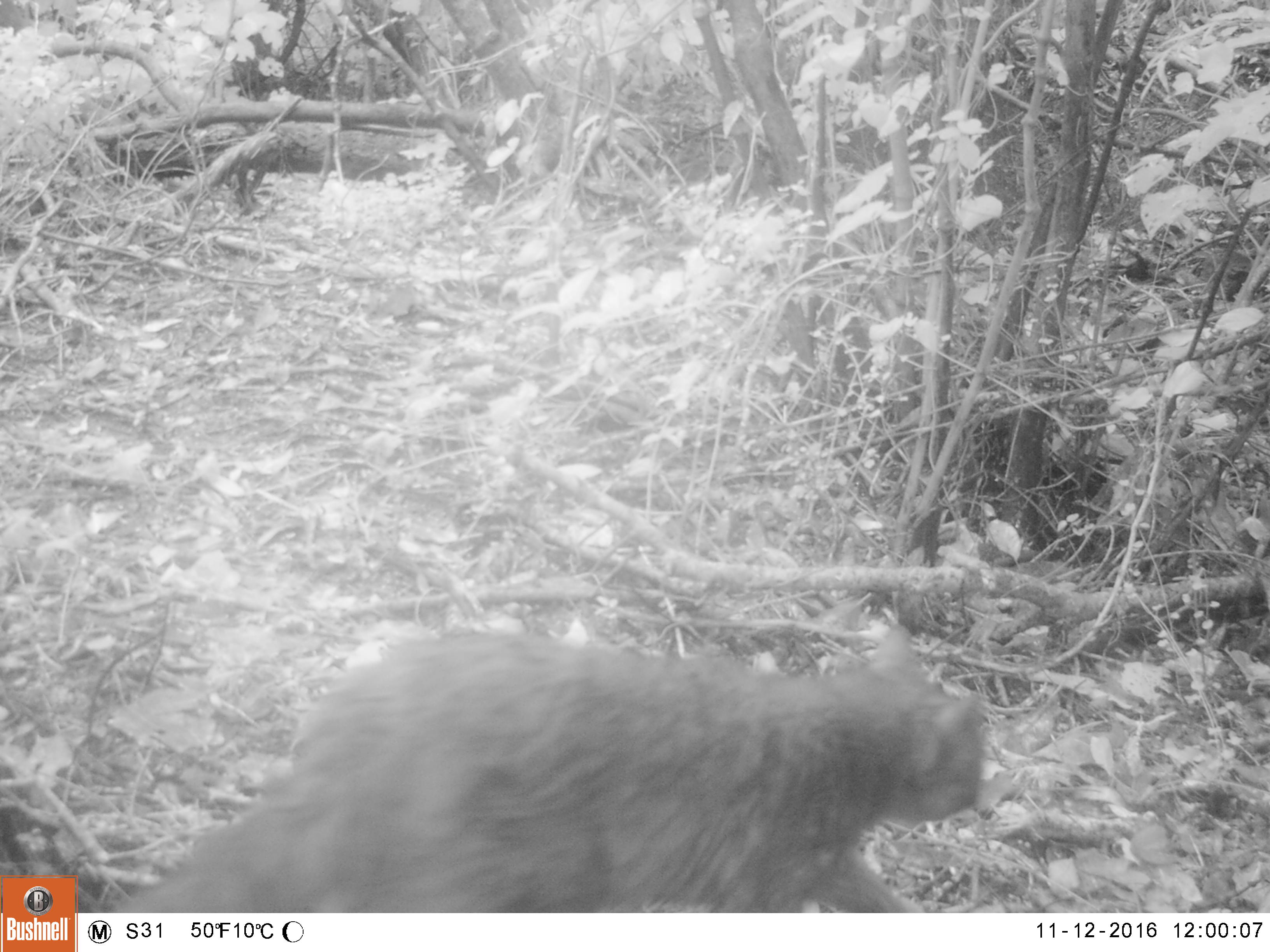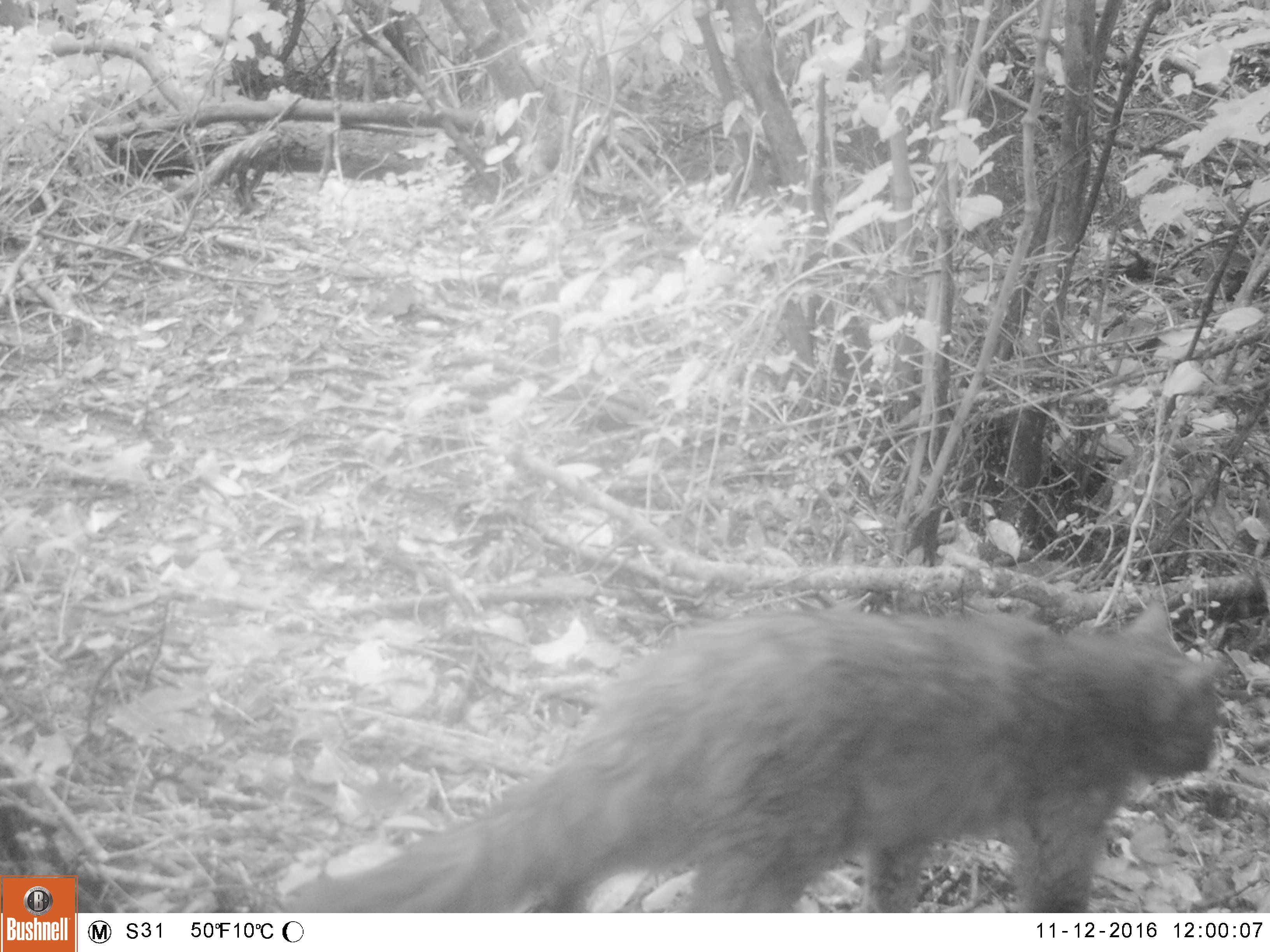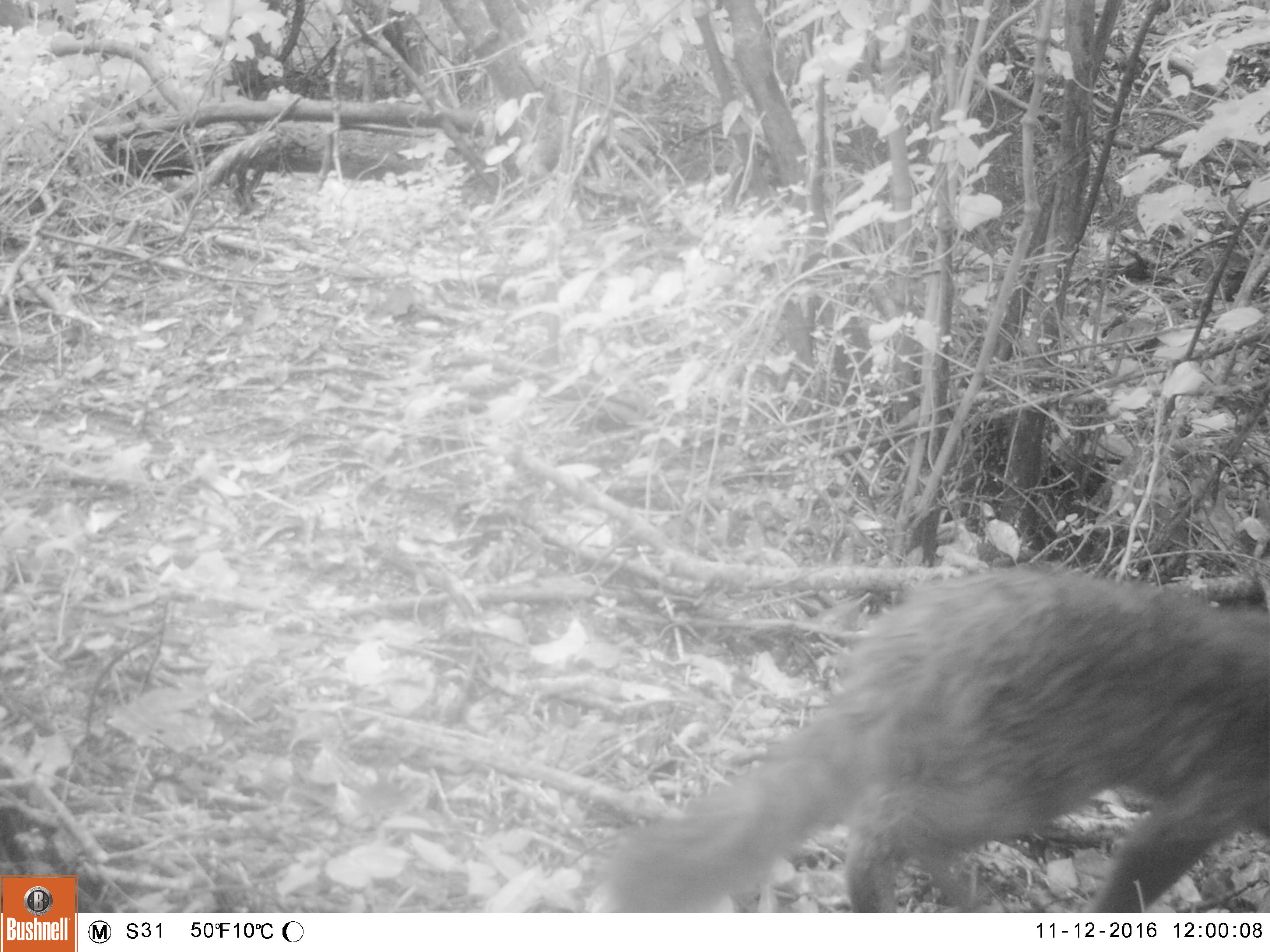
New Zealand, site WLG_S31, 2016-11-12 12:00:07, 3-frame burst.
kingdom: Animalia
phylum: Chordata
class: Mammalia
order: Carnivora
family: Felidae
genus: Felis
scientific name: Felis catus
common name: domestic cat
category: cat